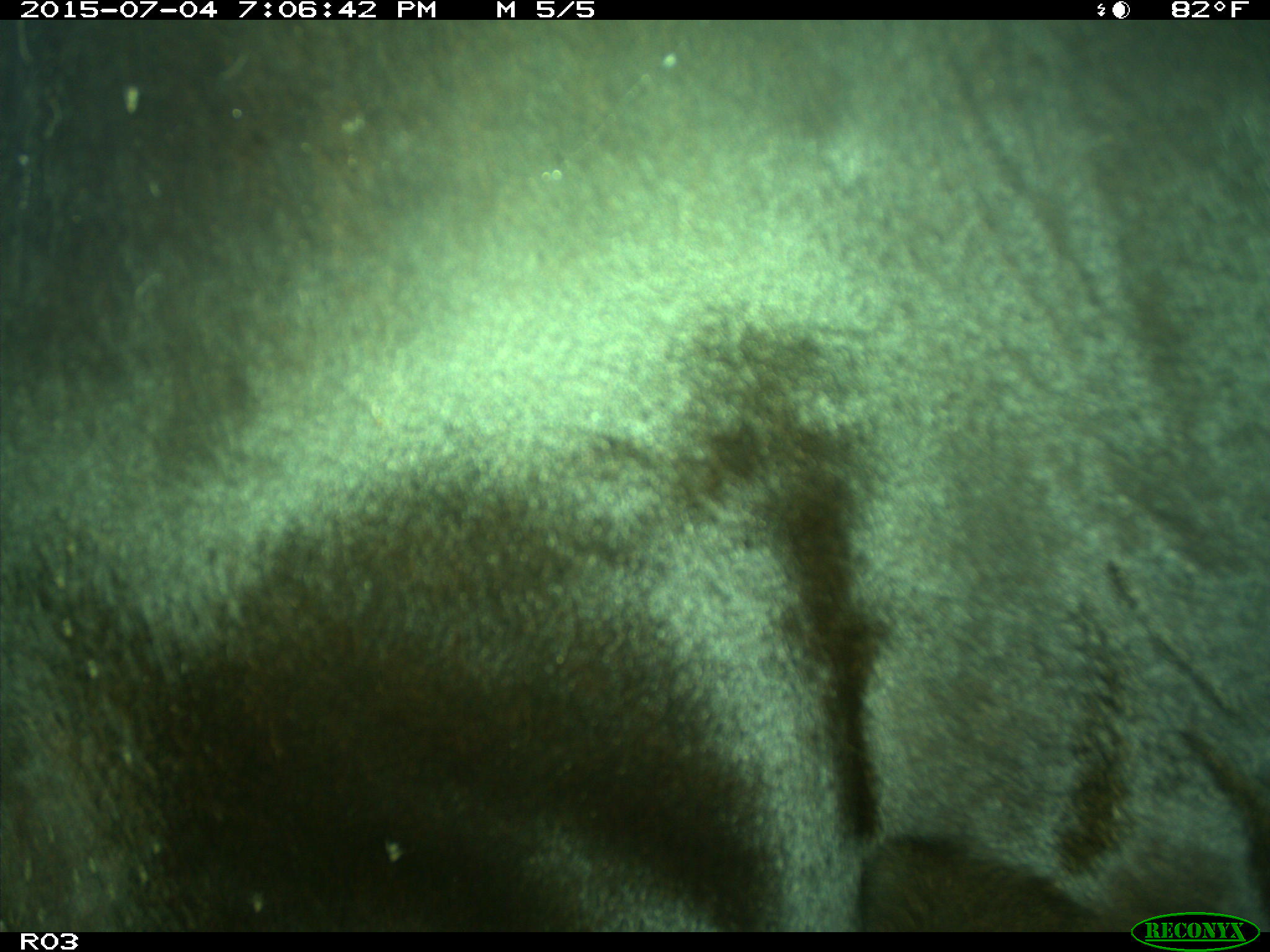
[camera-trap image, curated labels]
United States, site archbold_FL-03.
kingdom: Animalia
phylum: Chordata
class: Mammalia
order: Artiodactyla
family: Bovidae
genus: Bos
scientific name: Bos taurus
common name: domestic cow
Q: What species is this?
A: Bos taurus (domestic cow).